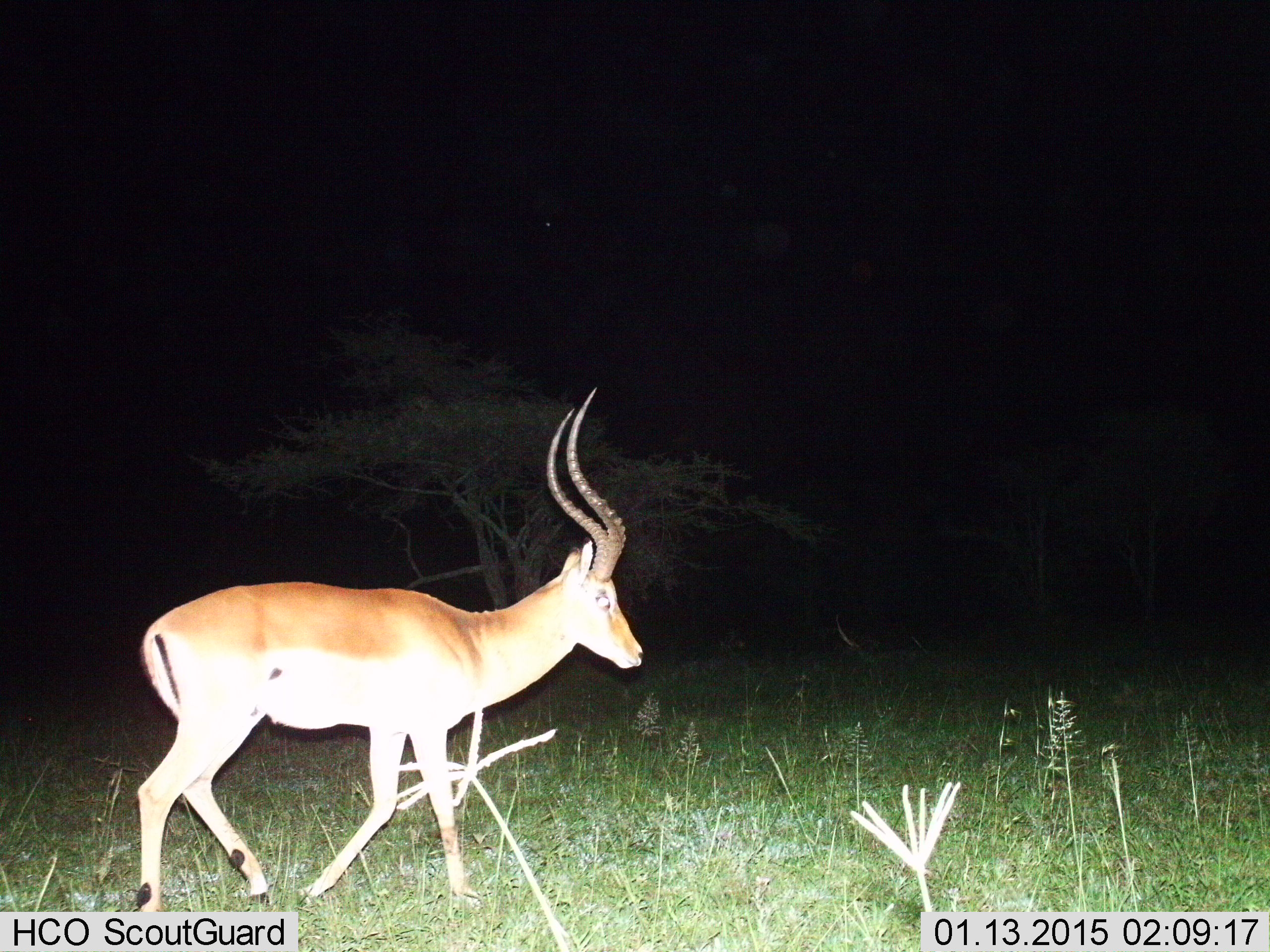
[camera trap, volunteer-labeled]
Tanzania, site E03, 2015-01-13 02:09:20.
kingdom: Animalia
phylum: Chordata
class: Mammalia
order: Artiodactyla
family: Bovidae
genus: Aepyceros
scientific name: Aepyceros melampus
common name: impala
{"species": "impala (Aepyceros melampus)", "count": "1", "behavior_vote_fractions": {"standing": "30%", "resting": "0%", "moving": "70%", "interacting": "0%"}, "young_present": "0%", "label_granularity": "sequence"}